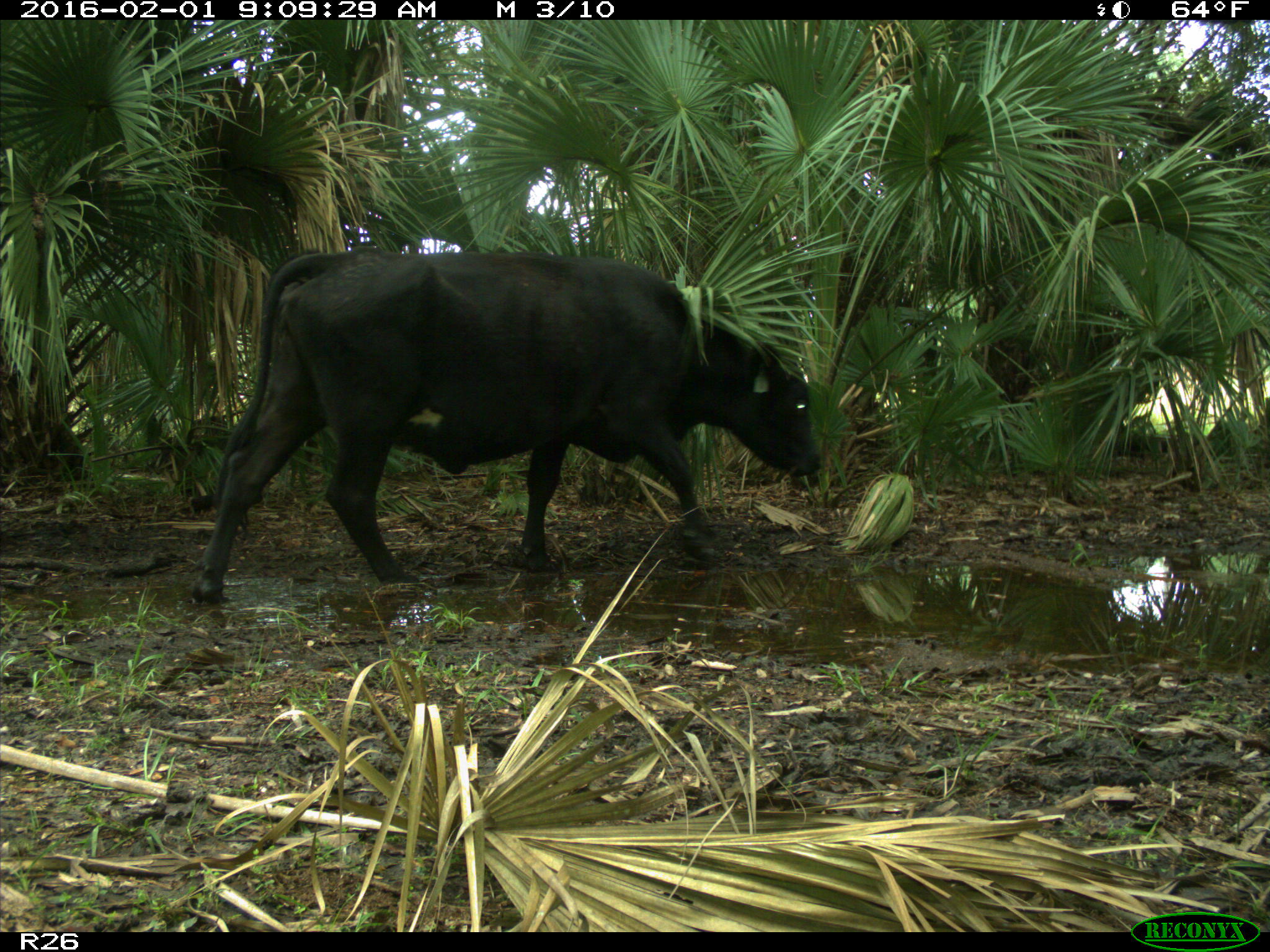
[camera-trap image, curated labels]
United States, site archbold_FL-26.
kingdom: Animalia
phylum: Chordata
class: Mammalia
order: Artiodactyla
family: Bovidae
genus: Bos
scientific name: Bos taurus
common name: domestic cow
Bos taurus (domestic cow).